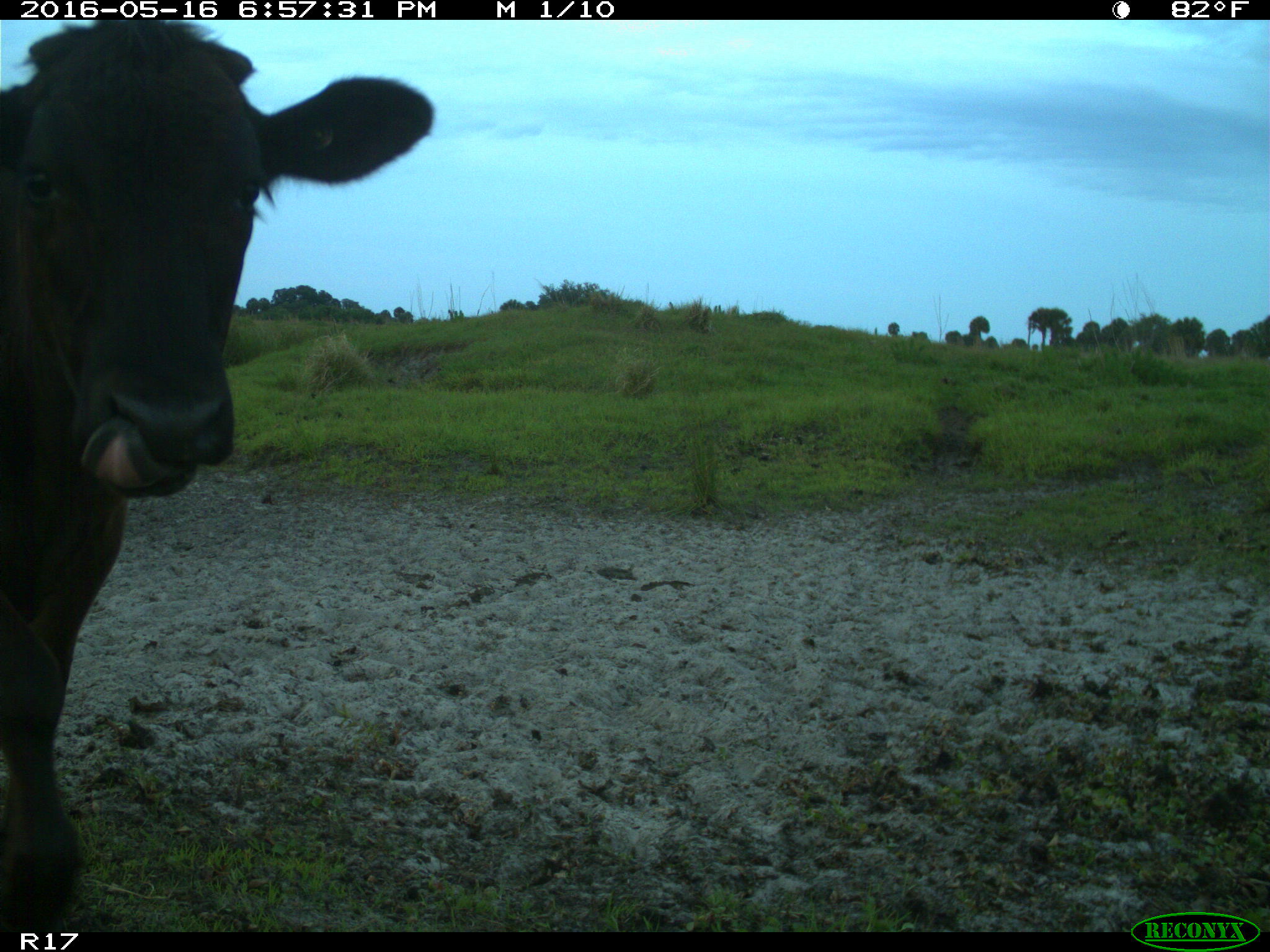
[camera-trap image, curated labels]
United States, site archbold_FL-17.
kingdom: Animalia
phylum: Chordata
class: Mammalia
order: Artiodactyla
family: Bovidae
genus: Bos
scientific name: Bos taurus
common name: domestic cow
Bos taurus (domestic cow).